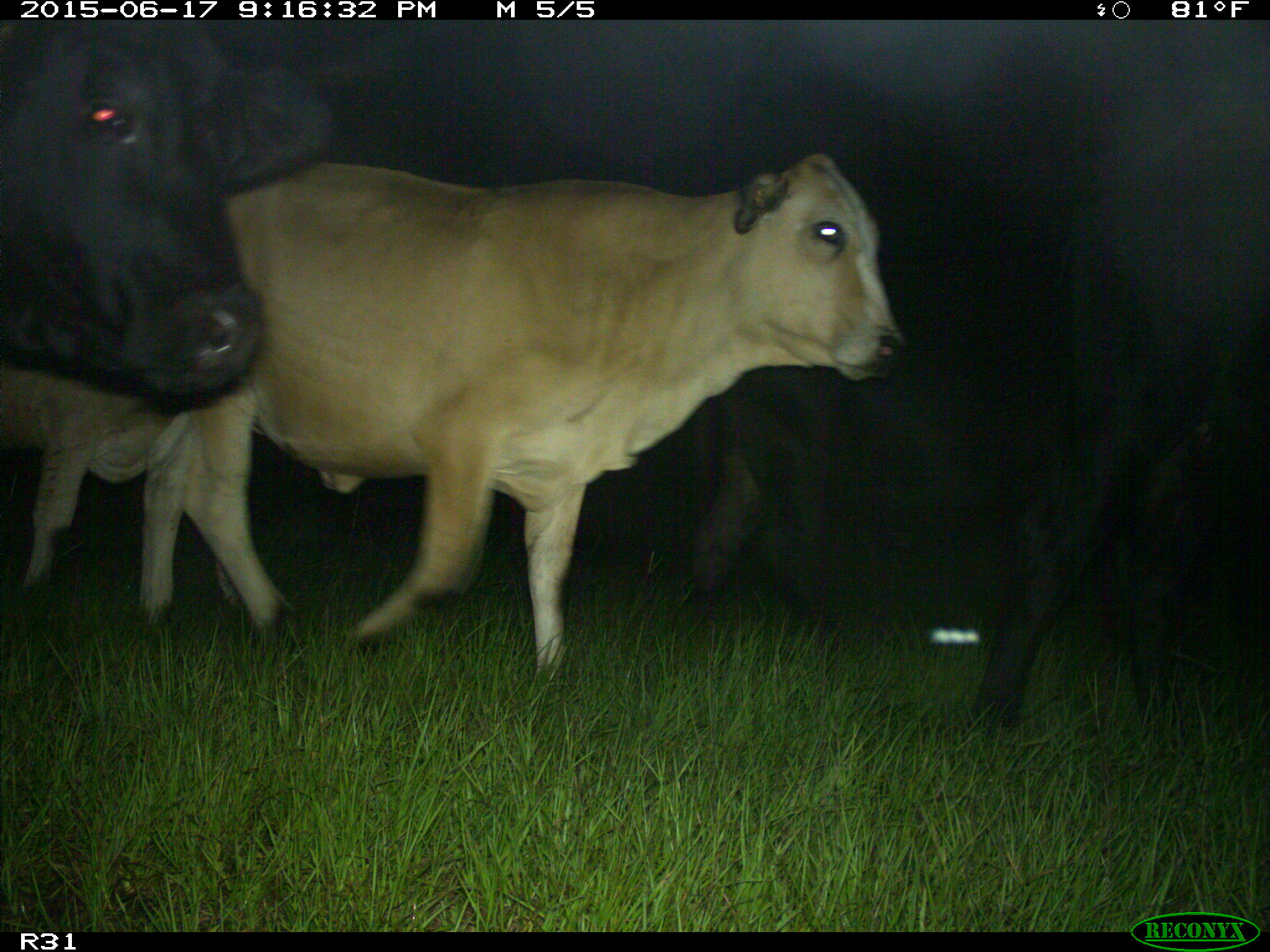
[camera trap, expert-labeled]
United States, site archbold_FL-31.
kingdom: Animalia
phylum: Chordata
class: Mammalia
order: Artiodactyla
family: Bovidae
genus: Bos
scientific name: Bos taurus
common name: domestic cow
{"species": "Bos taurus (domestic cow)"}